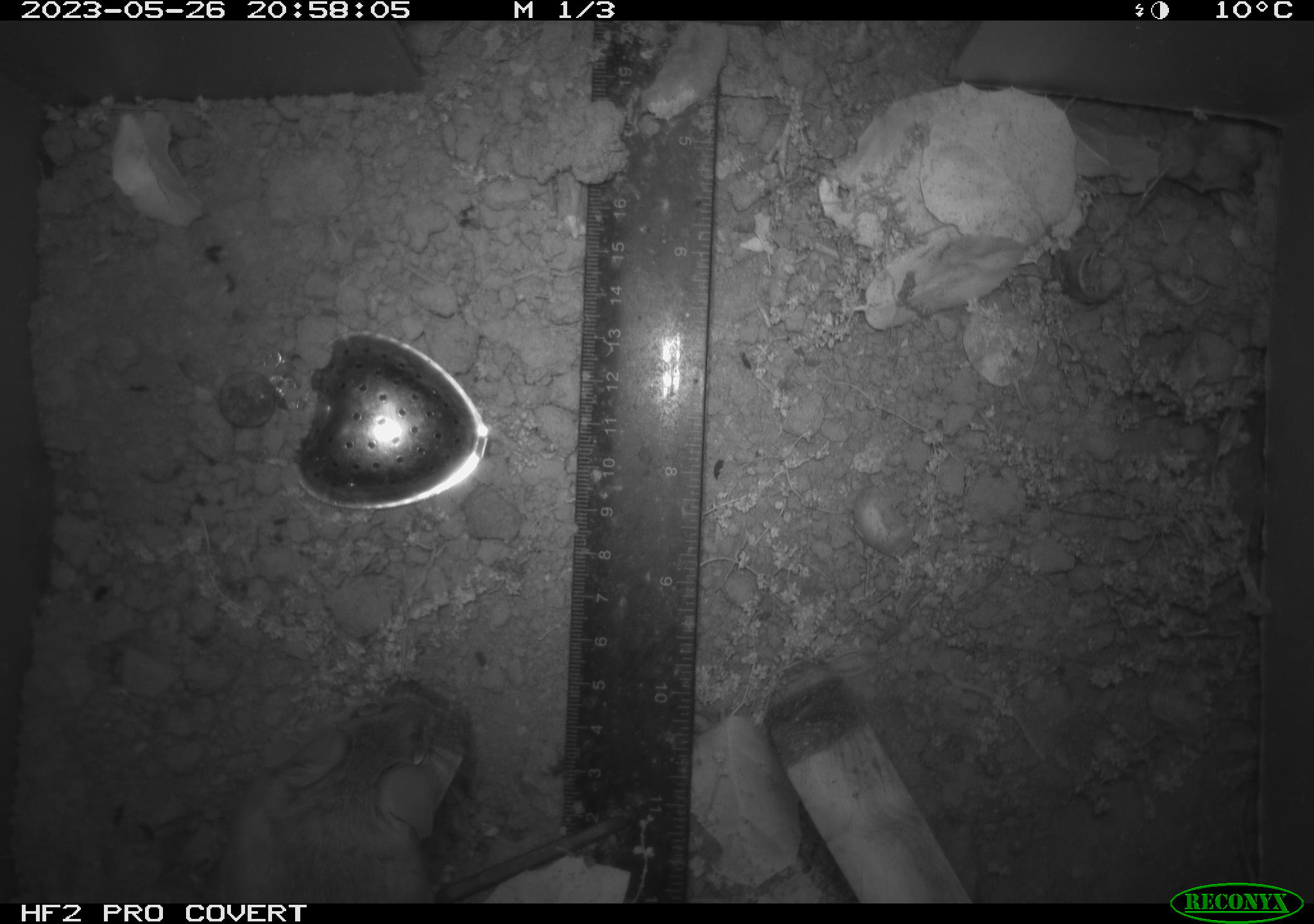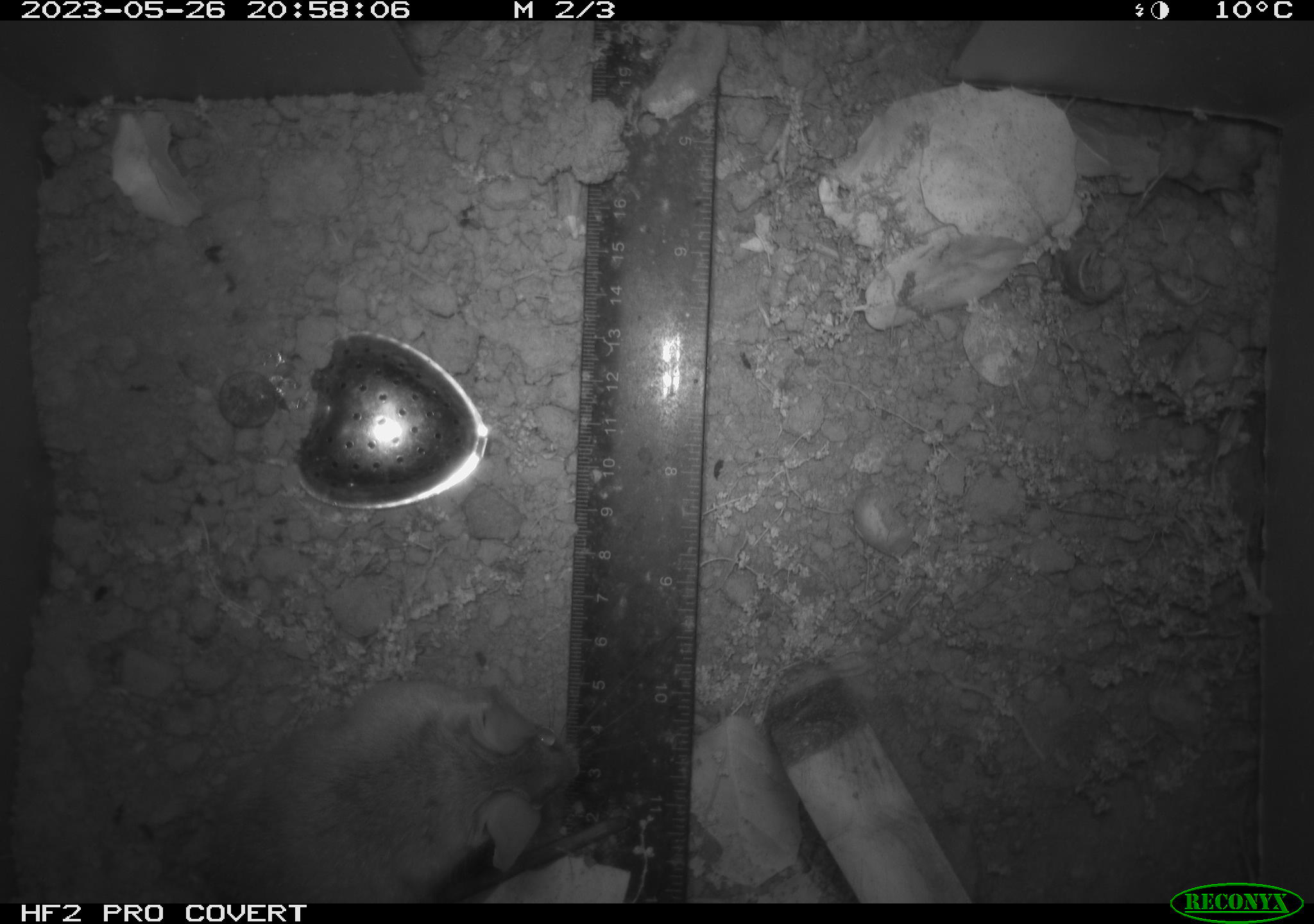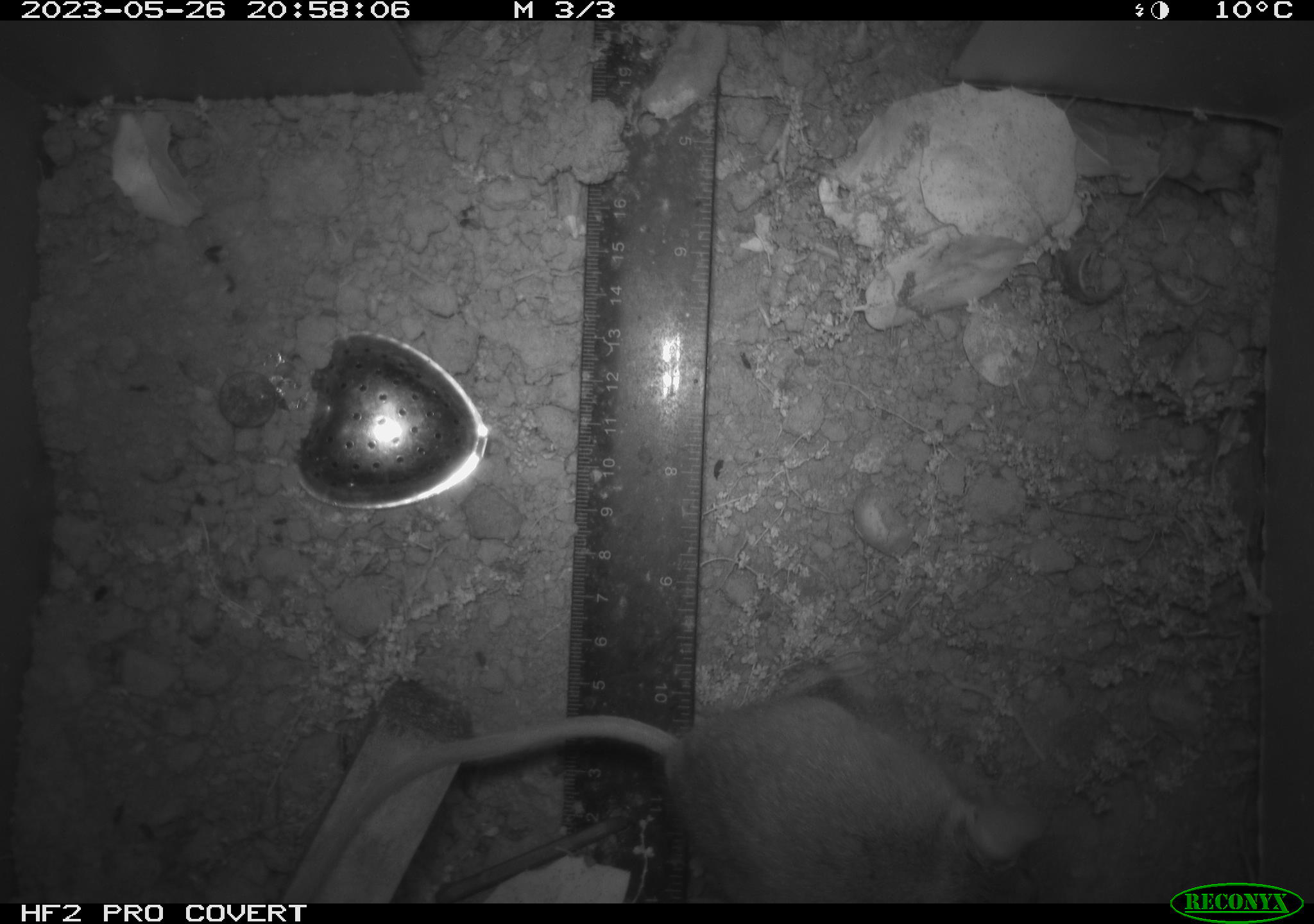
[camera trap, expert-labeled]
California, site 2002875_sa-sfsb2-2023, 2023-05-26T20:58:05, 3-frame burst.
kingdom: Animalia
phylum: Chordata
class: Mammalia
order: Rodentia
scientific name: Rodentia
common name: mouse species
Mouse species (Rodentia).